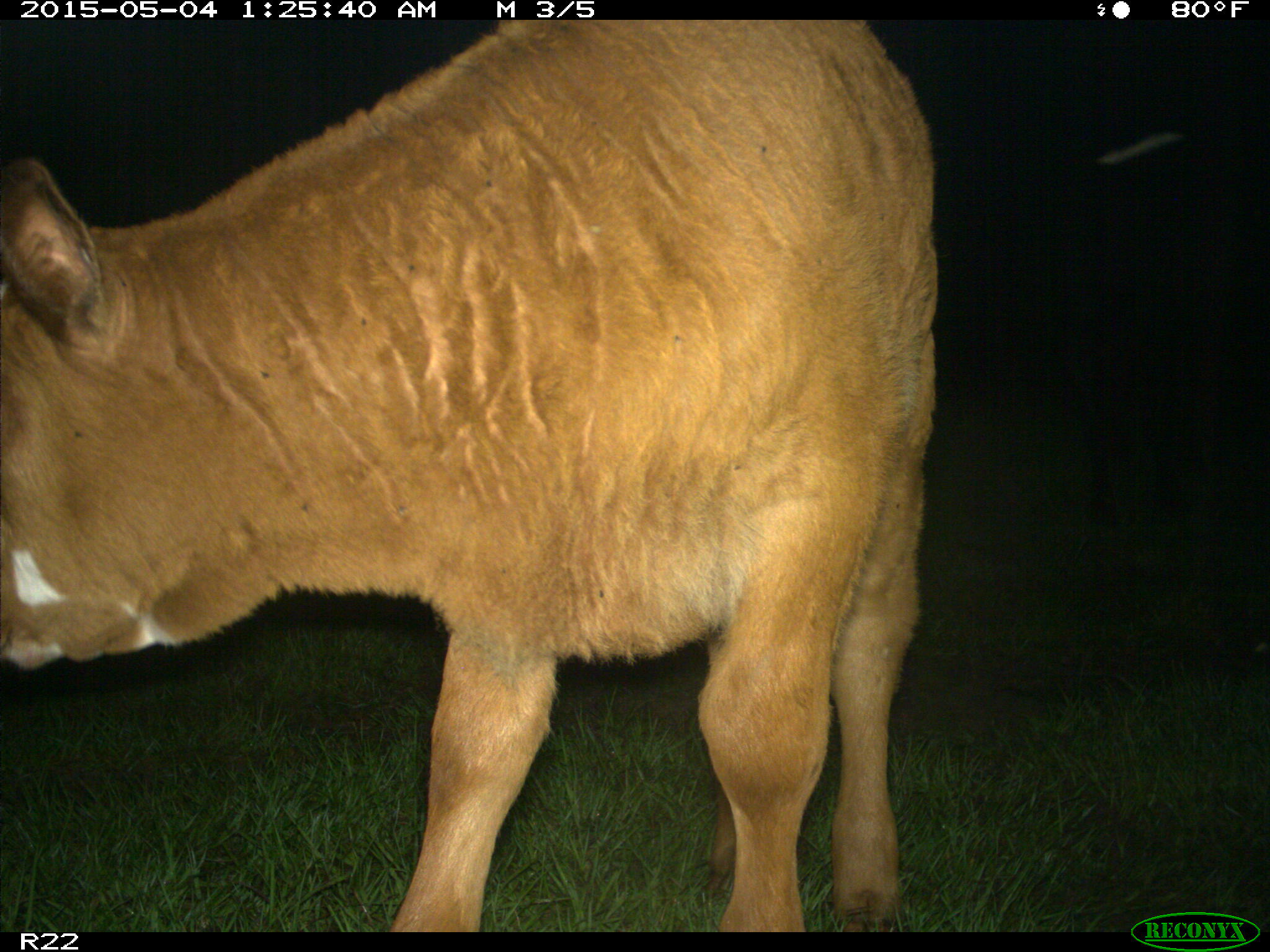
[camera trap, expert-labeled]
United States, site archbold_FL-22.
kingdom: Animalia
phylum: Chordata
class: Mammalia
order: Artiodactyla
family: Bovidae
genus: Bos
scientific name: Bos taurus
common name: domestic cow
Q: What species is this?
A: Bos taurus (domestic cow).